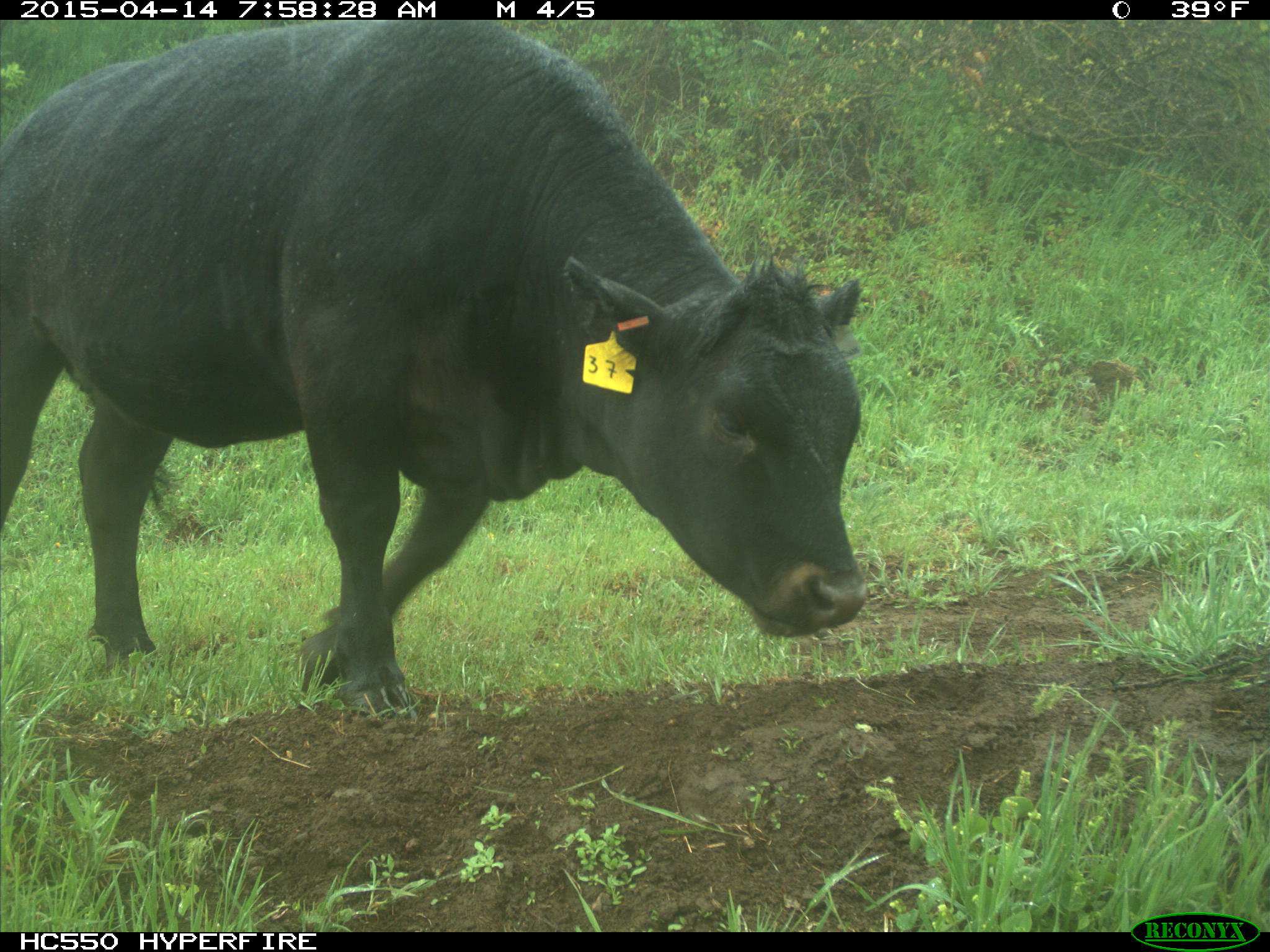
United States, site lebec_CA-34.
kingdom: Animalia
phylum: Chordata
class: Mammalia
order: Artiodactyla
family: Bovidae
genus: Bos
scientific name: Bos taurus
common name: domestic cow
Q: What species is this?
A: Bos taurus (domestic cow).